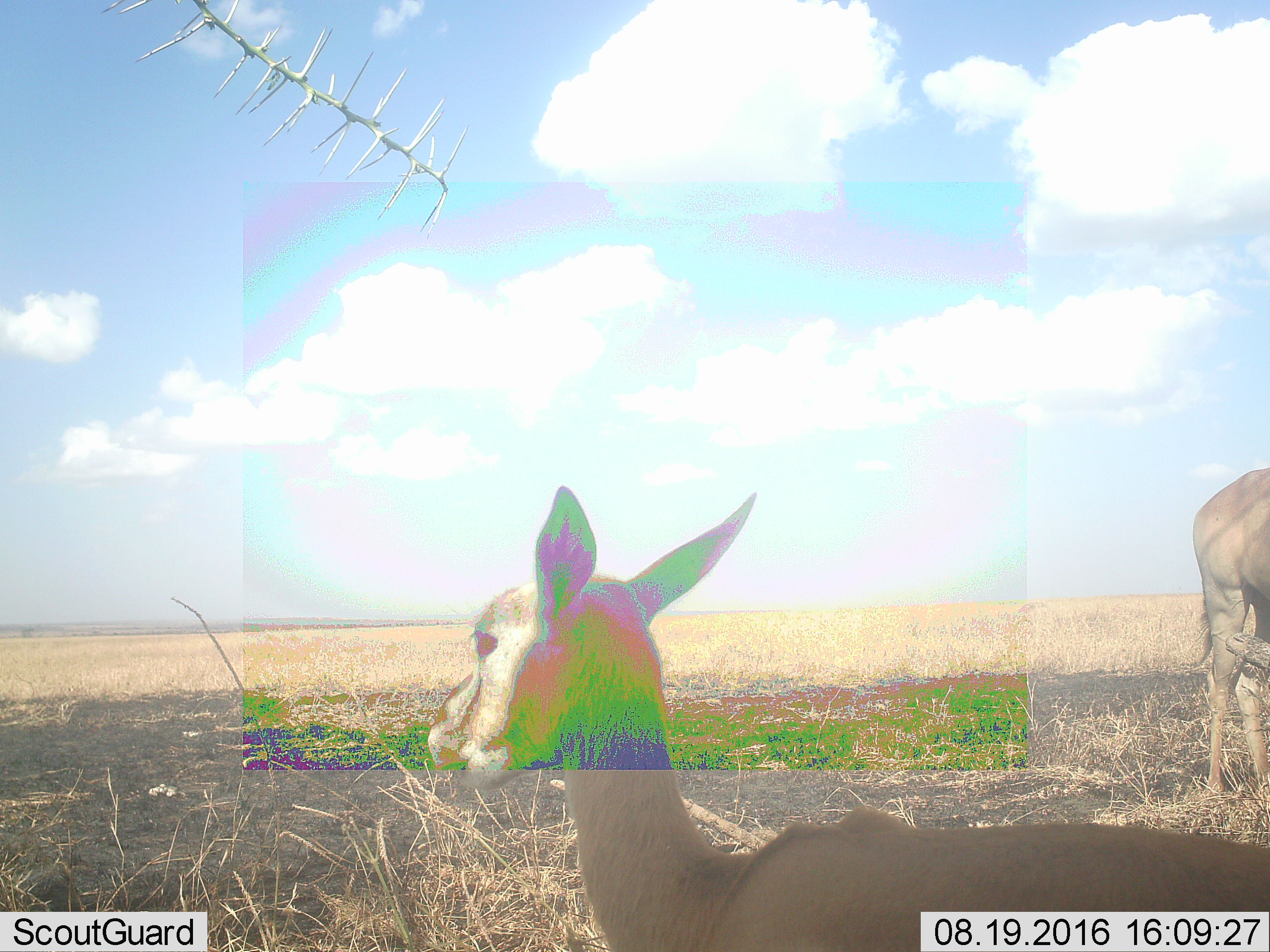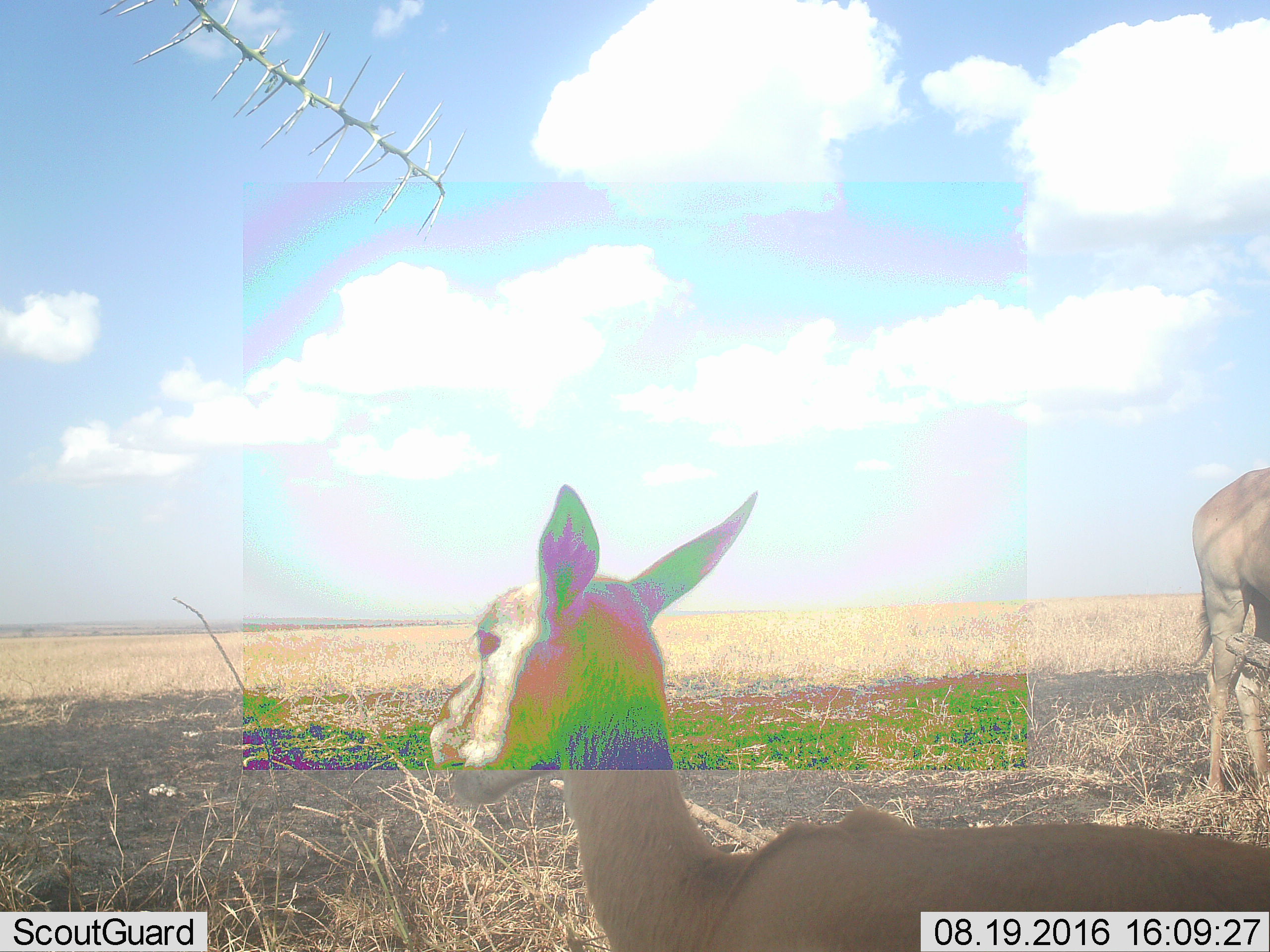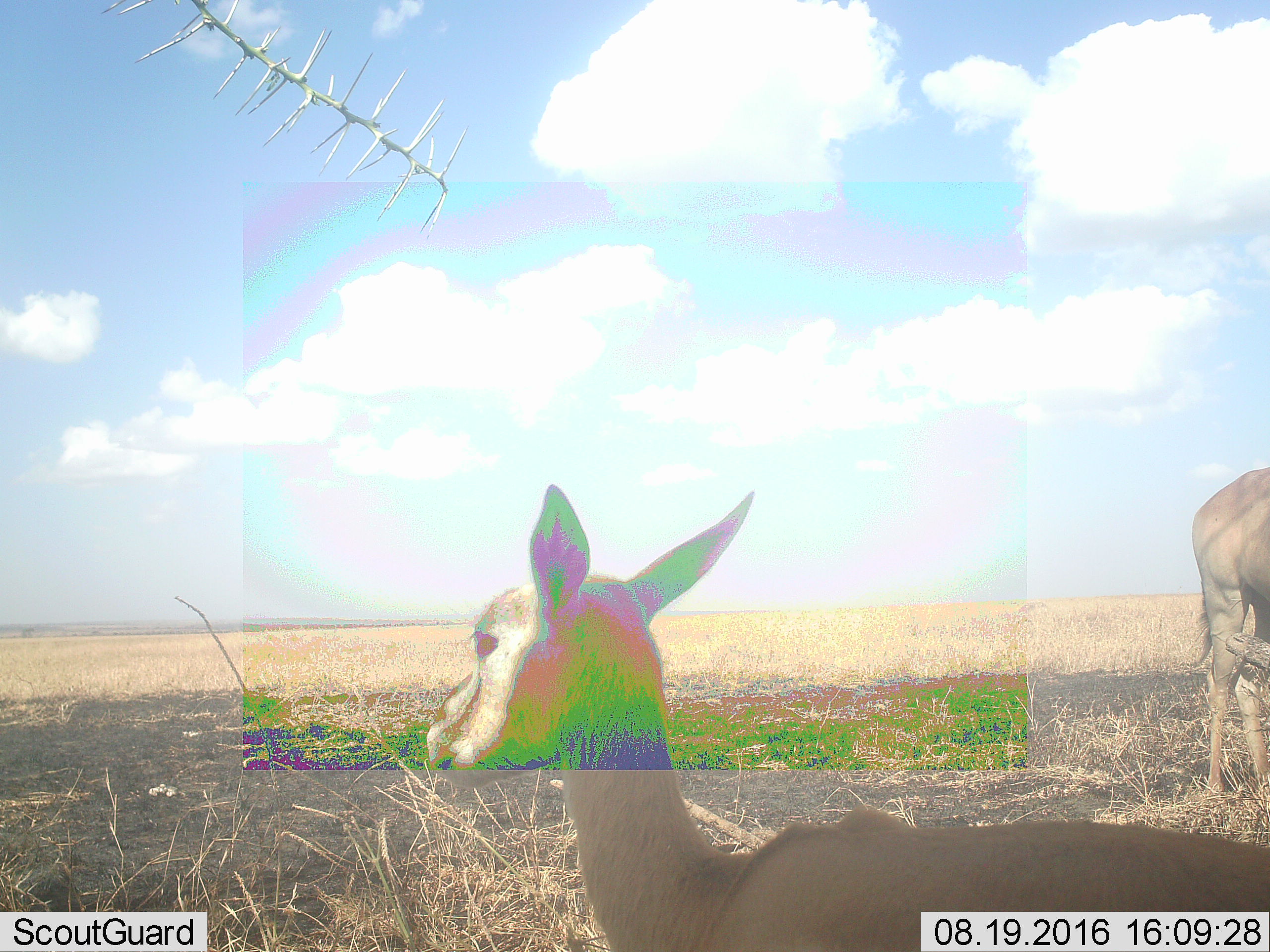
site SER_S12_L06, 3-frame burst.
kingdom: Animalia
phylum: Chordata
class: Mammalia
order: Artiodactyla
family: Bovidae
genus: Eudorcas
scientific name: Eudorcas thomsonii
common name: thomson's gazelle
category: gazellethomsons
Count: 1.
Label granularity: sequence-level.